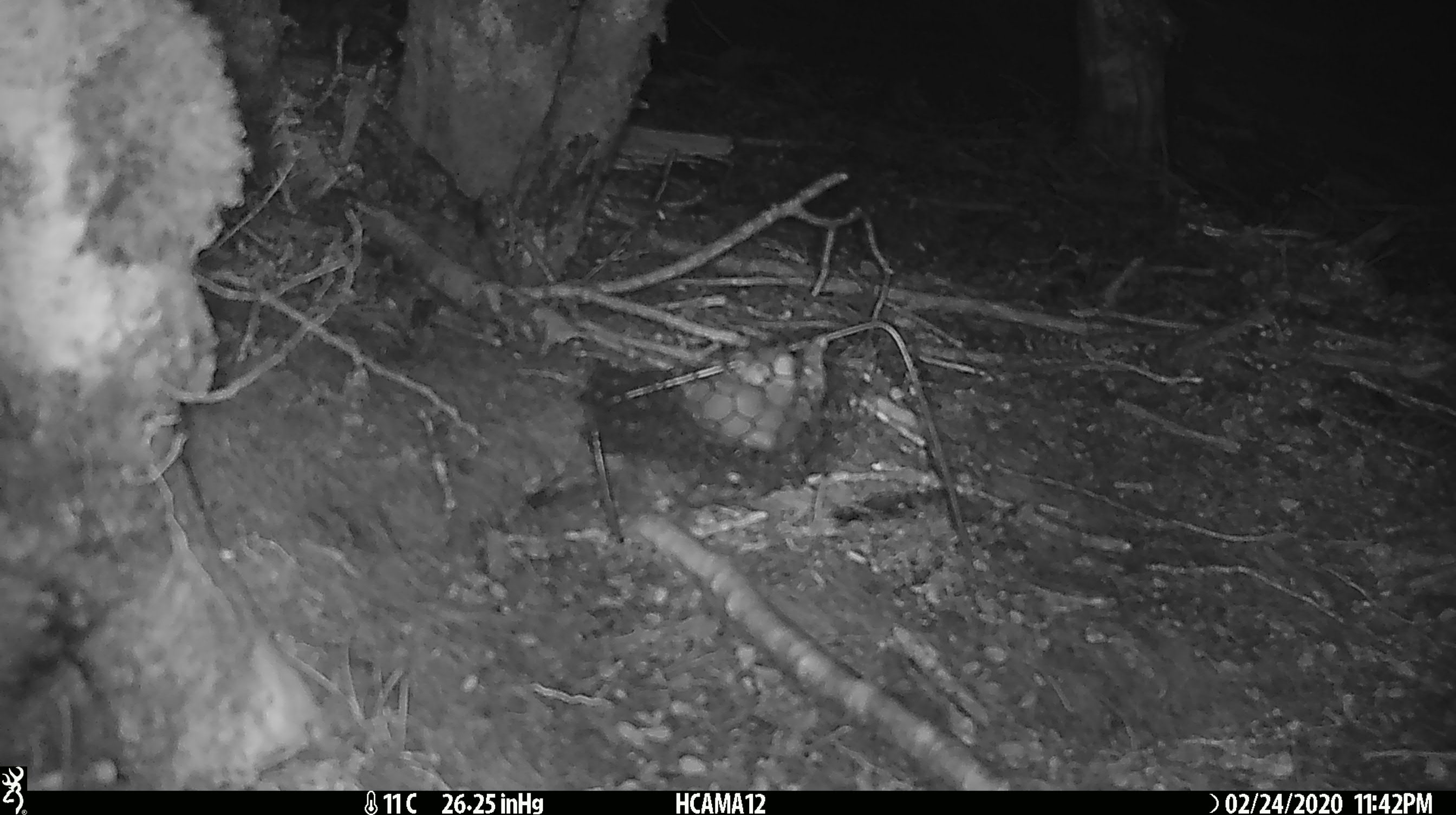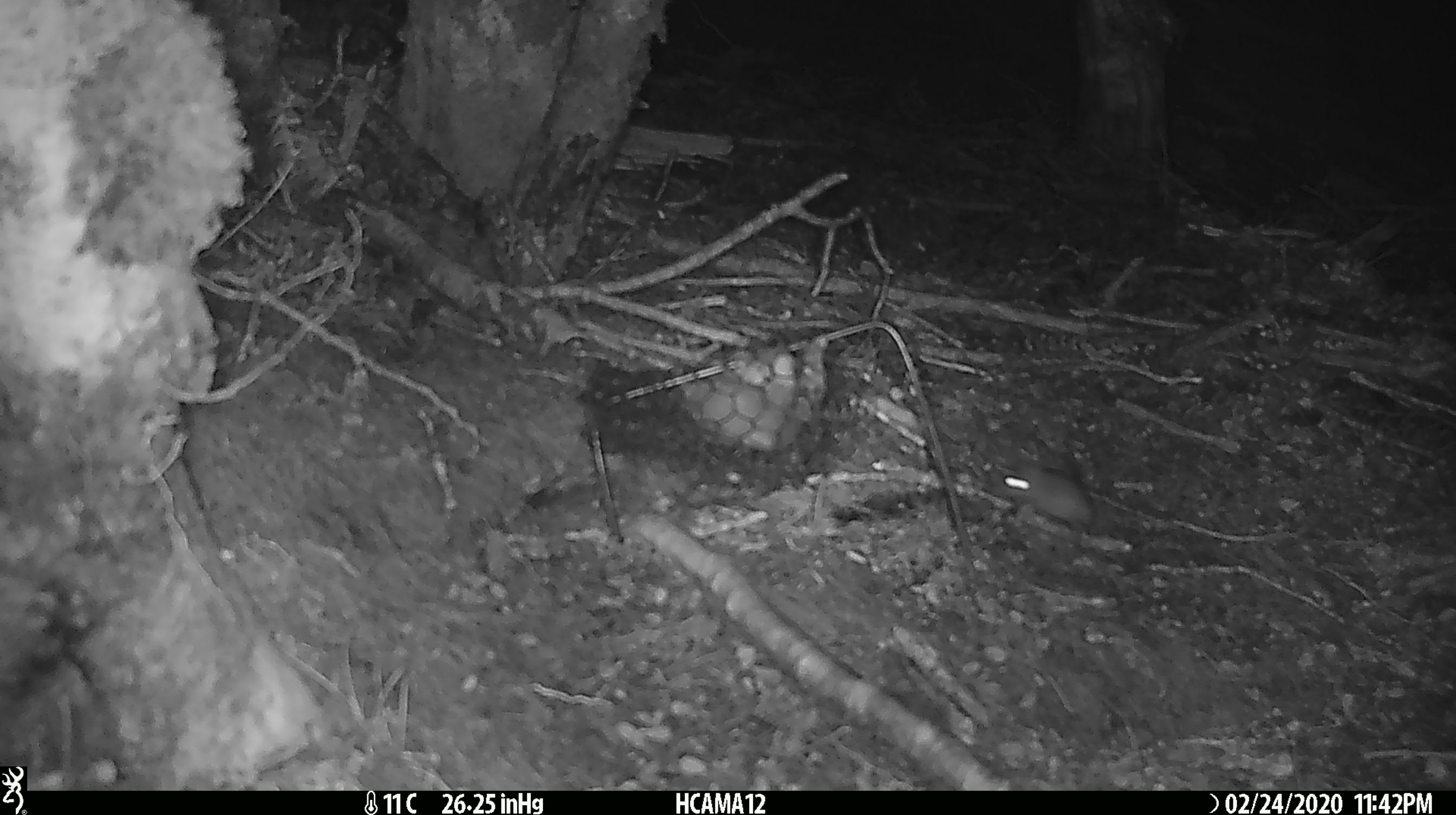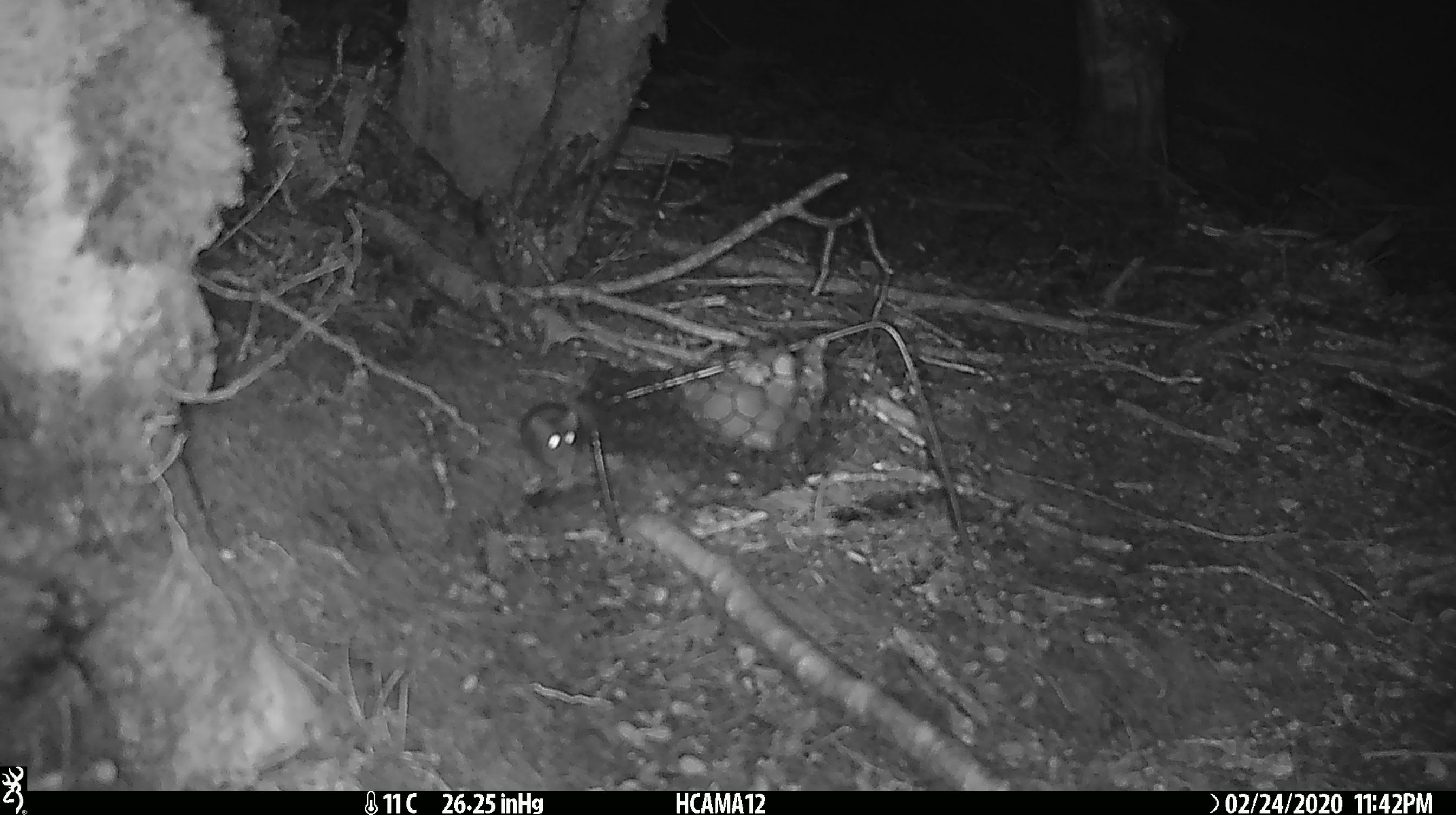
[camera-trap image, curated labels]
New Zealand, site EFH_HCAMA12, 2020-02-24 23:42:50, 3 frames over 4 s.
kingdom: Animalia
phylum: Chordata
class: Mammalia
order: Rodentia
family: Muridae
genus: Mus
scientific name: Mus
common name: mouse